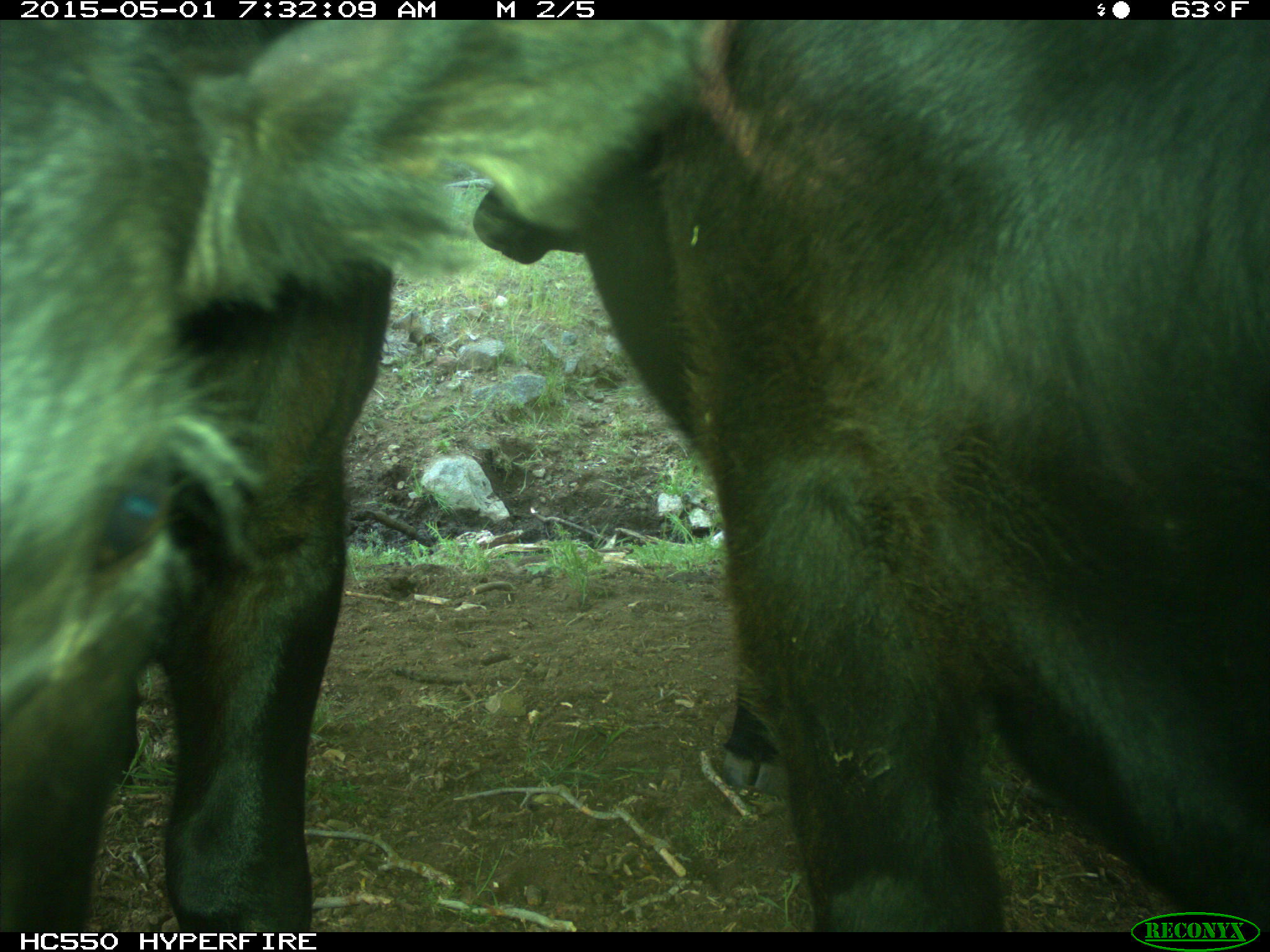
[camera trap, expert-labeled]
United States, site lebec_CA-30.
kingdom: Animalia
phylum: Chordata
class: Mammalia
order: Artiodactyla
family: Bovidae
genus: Bos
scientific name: Bos taurus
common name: domestic cow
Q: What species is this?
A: Bos taurus (domestic cow).